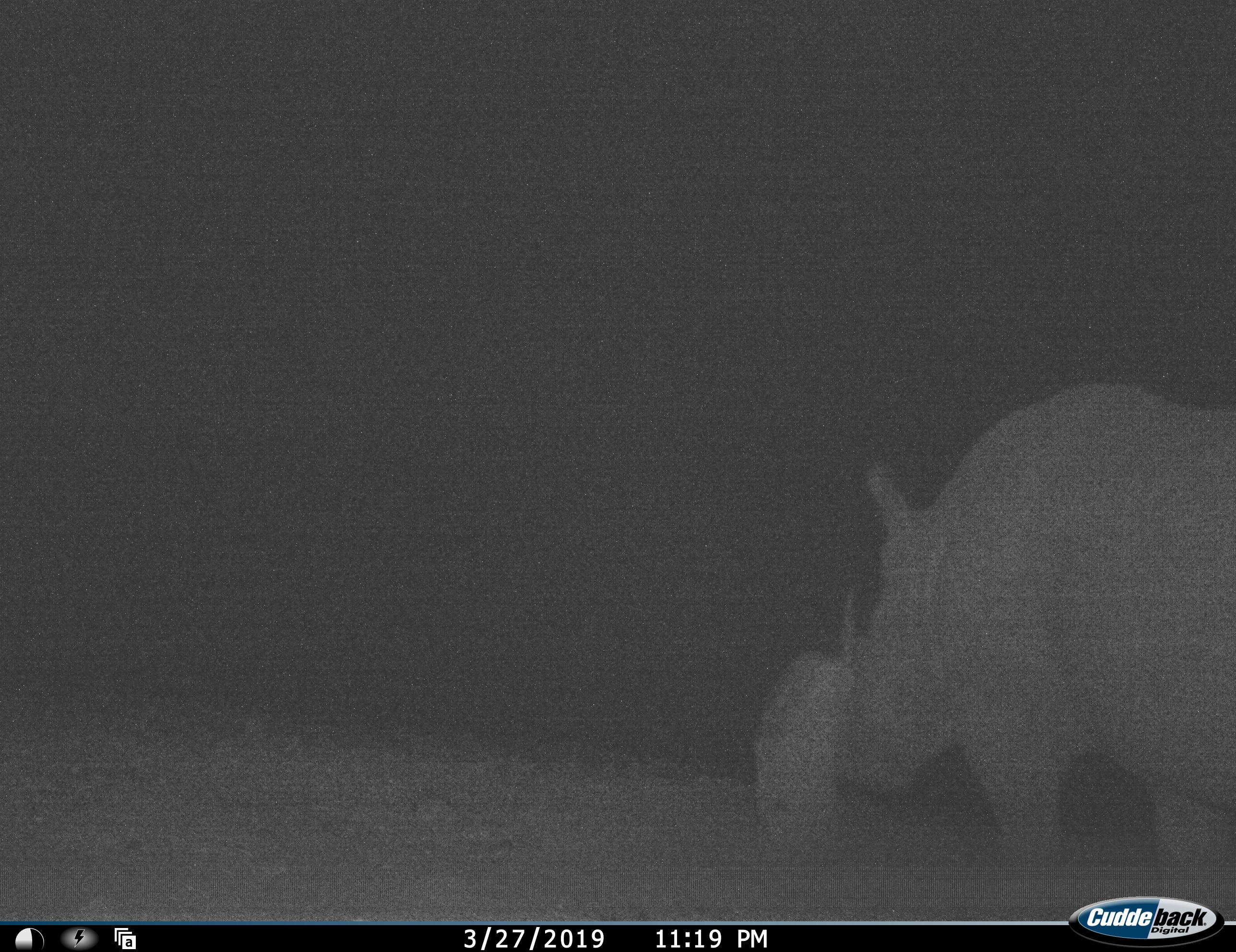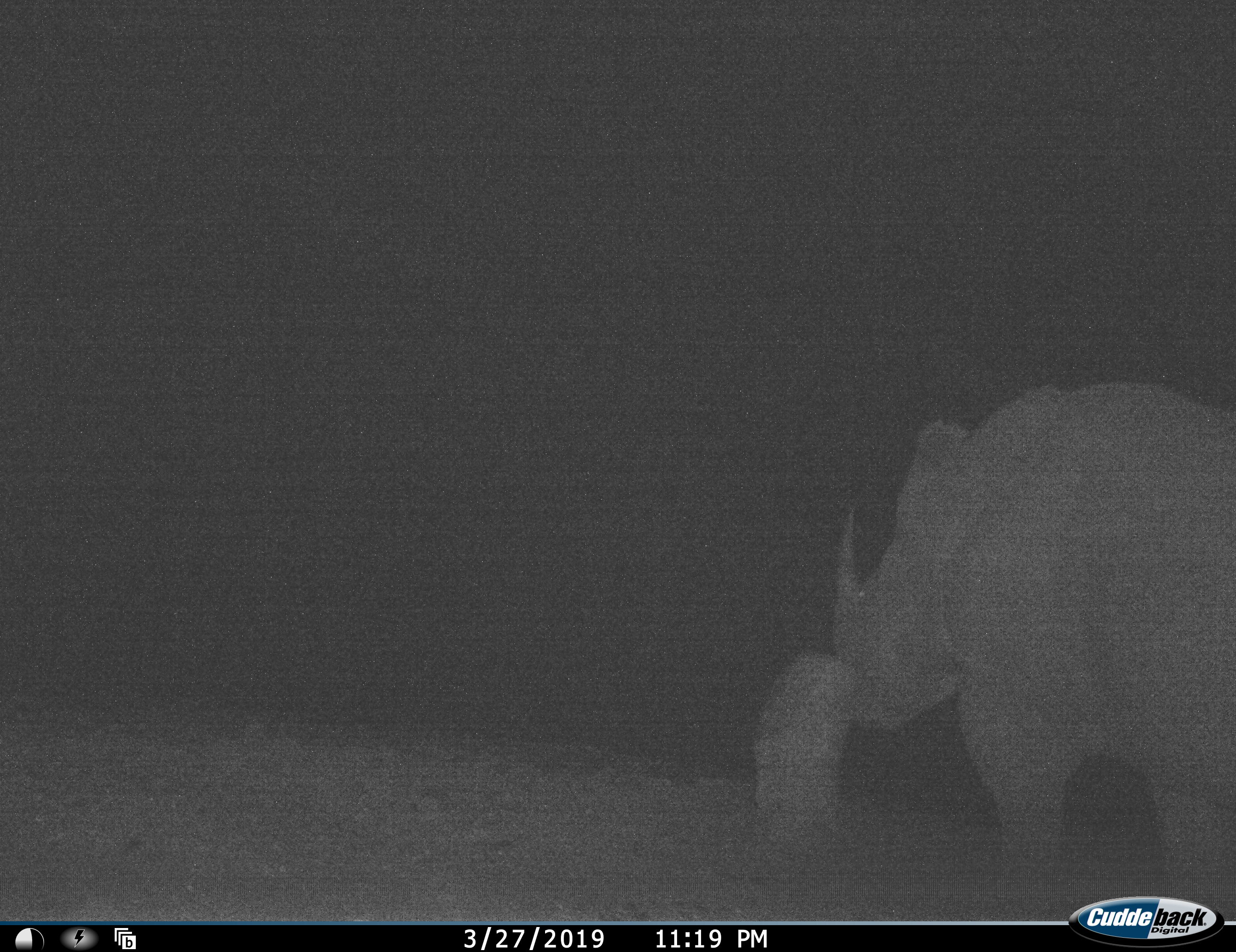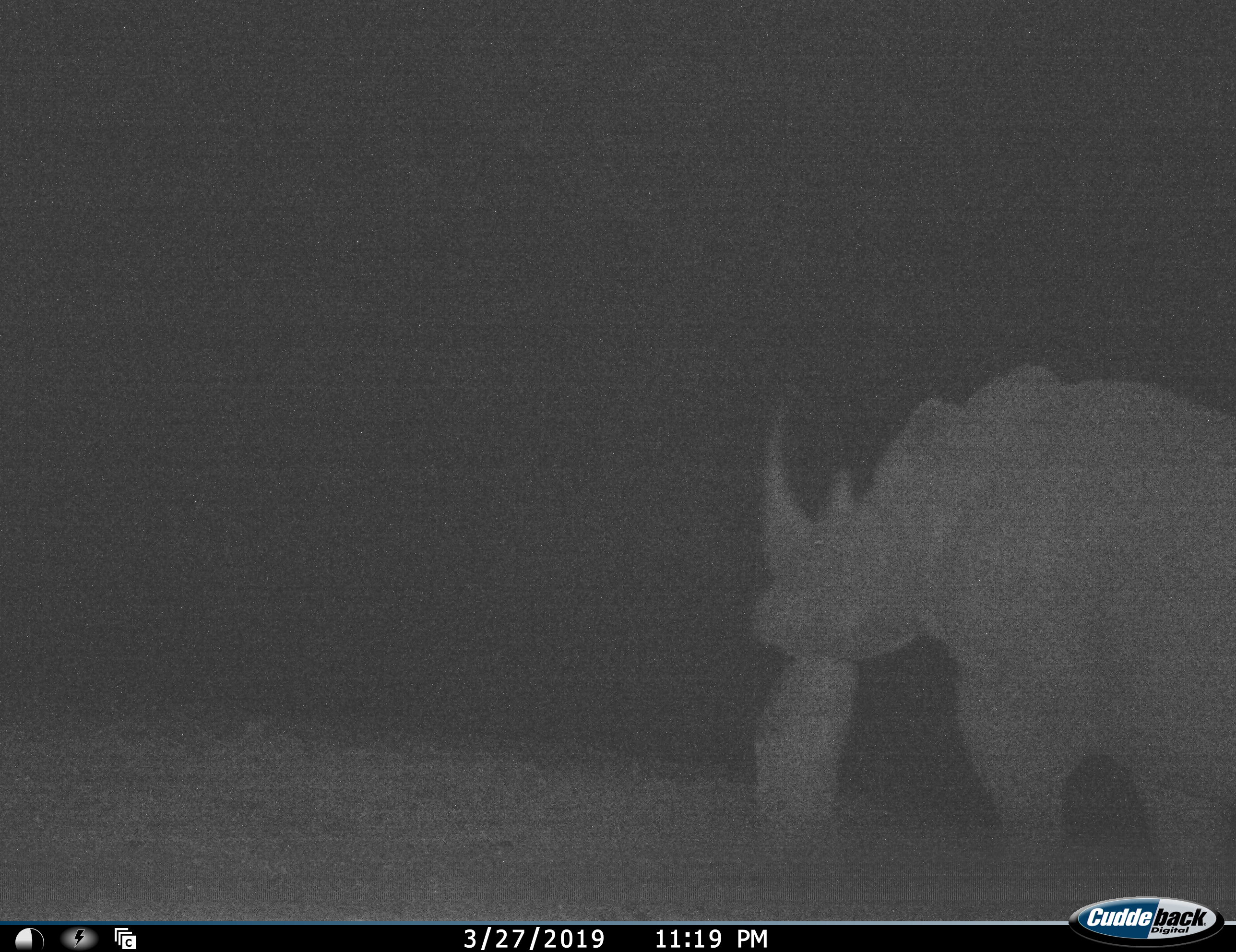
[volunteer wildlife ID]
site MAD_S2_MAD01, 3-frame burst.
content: unidentified animal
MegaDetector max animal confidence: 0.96